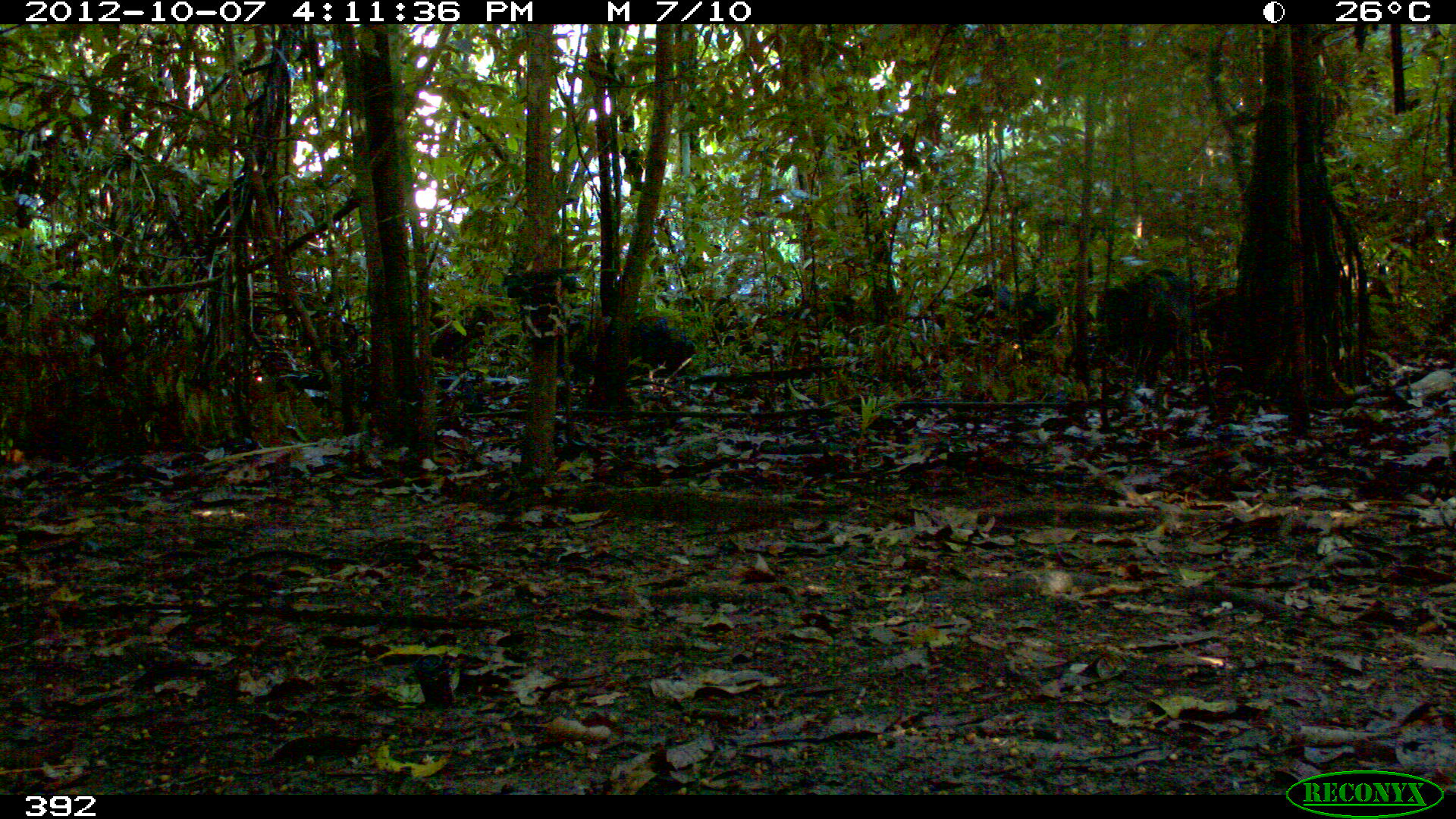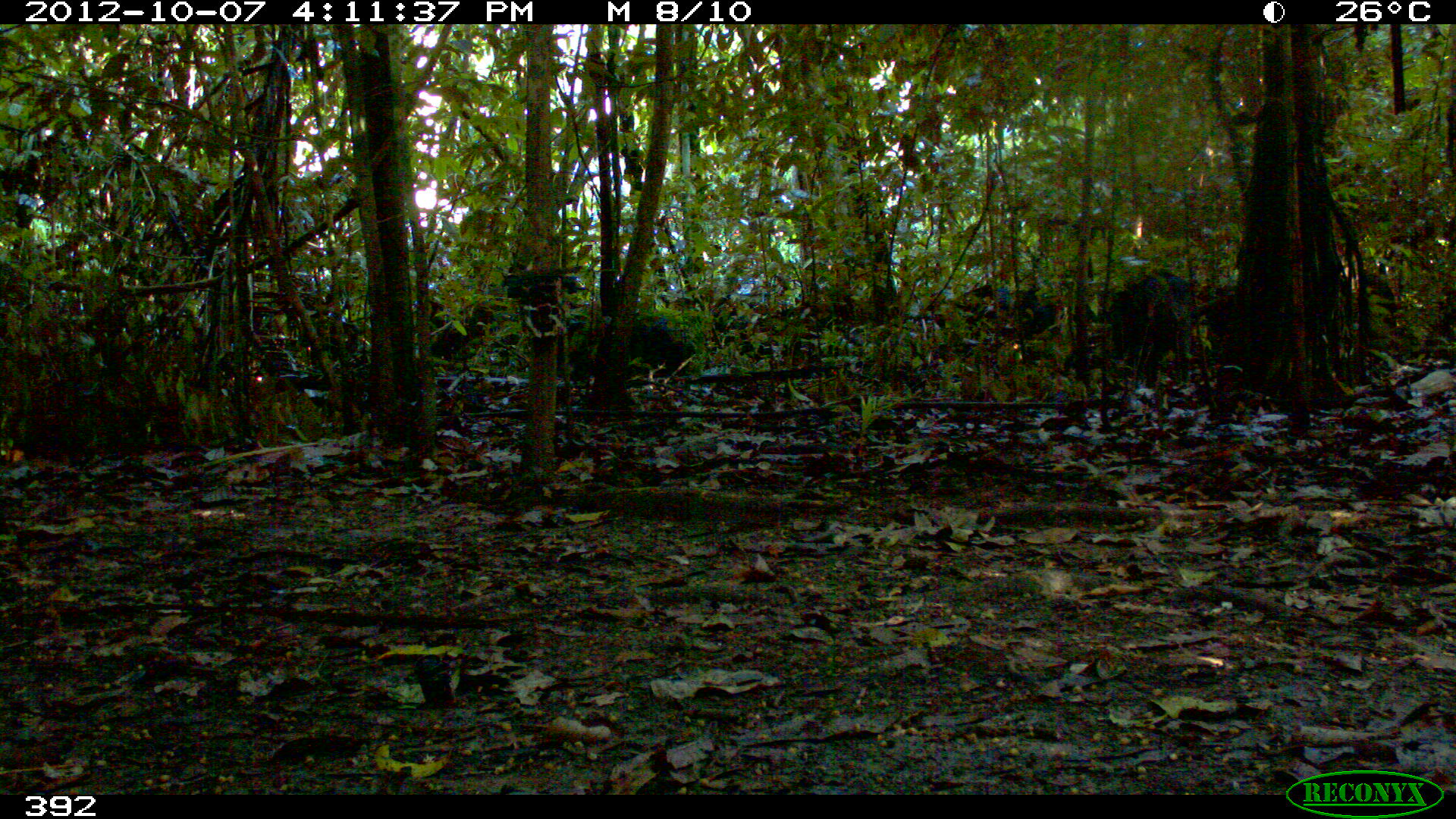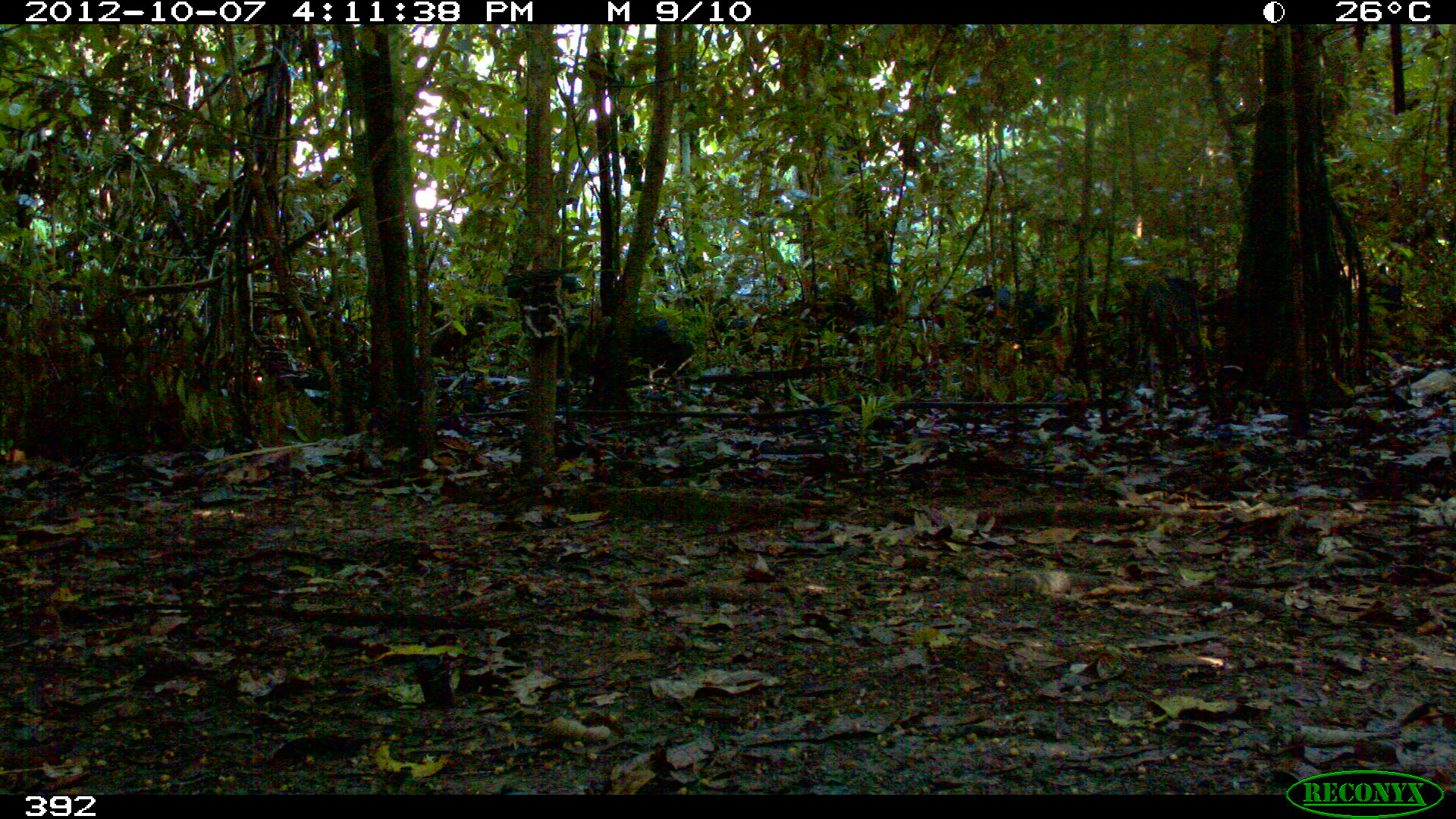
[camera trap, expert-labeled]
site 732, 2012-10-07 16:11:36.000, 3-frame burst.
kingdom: Animalia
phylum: Chordata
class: Mammalia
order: Artiodactyla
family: Tayassuidae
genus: Tayassu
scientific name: Tayassu pecari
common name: white-lipped peccary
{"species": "Tayassu pecari (white-lipped peccary)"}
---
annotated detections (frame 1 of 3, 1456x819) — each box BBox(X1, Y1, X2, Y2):
tayassu pecari: BBox(1086, 267, 1223, 384); BBox(557, 309, 696, 378); BBox(933, 282, 1064, 343)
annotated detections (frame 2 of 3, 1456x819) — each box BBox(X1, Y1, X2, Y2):
tayassu pecari: BBox(1100, 270, 1192, 385); BBox(557, 316, 684, 377); BBox(954, 280, 1063, 340)